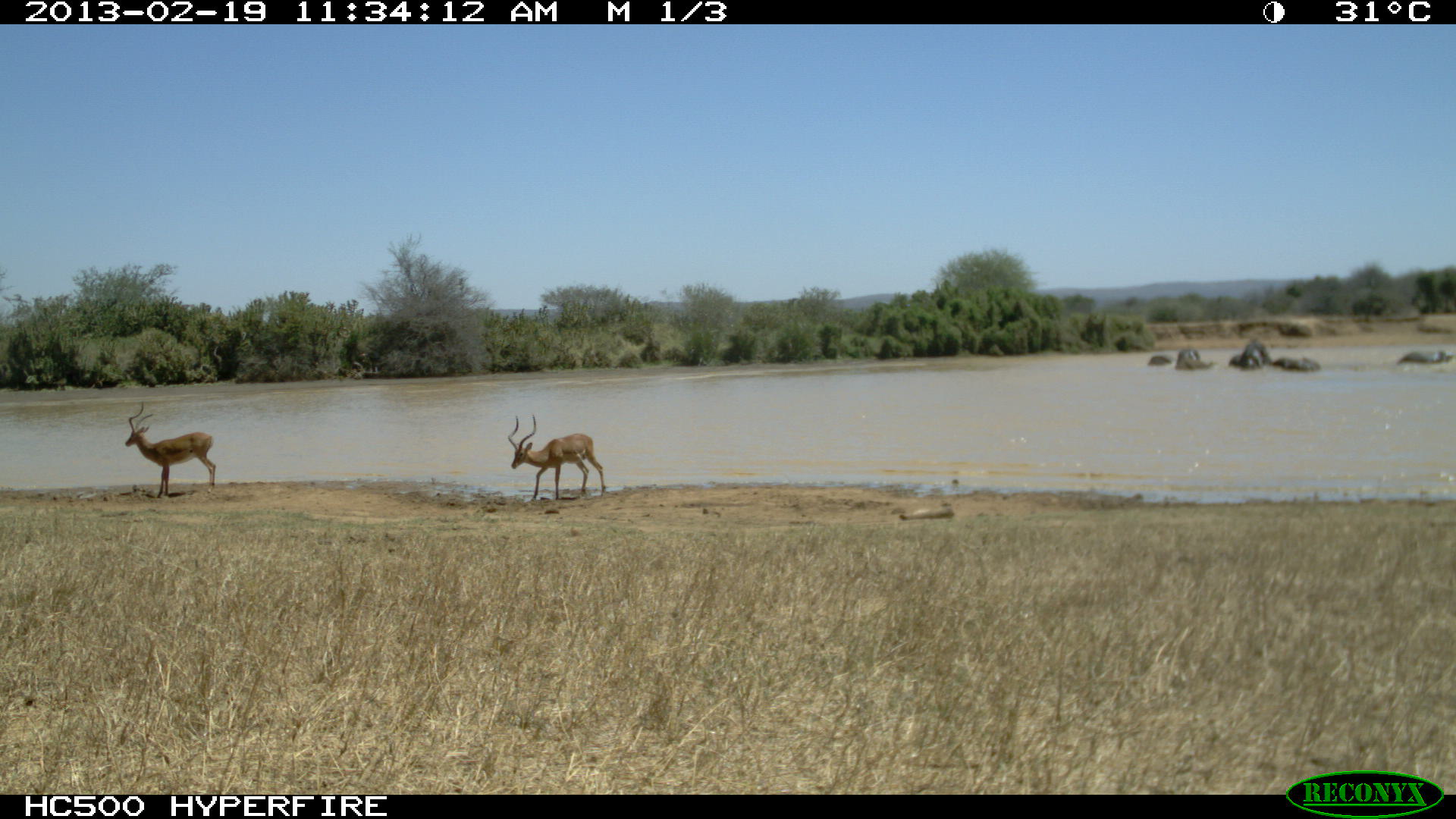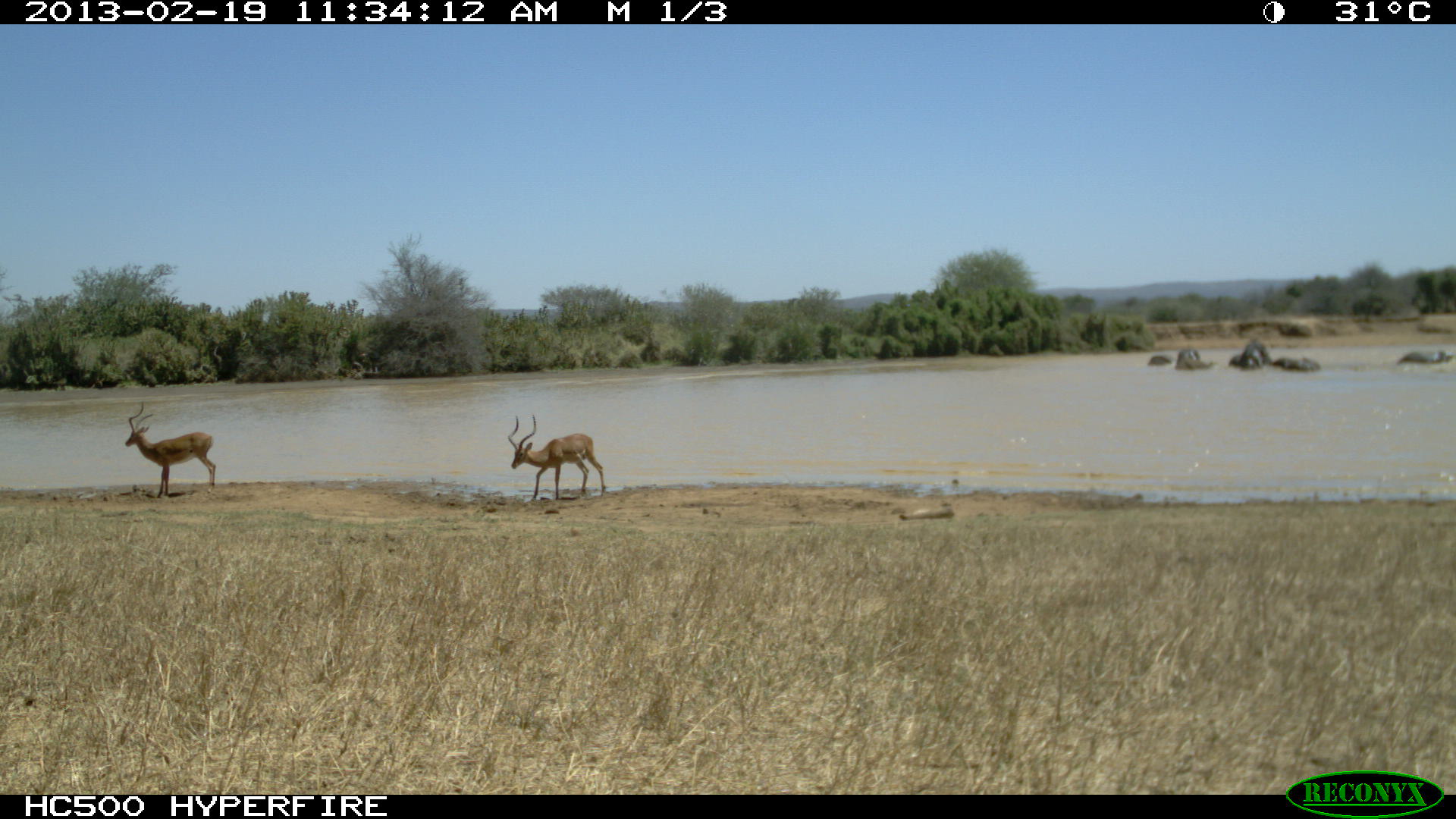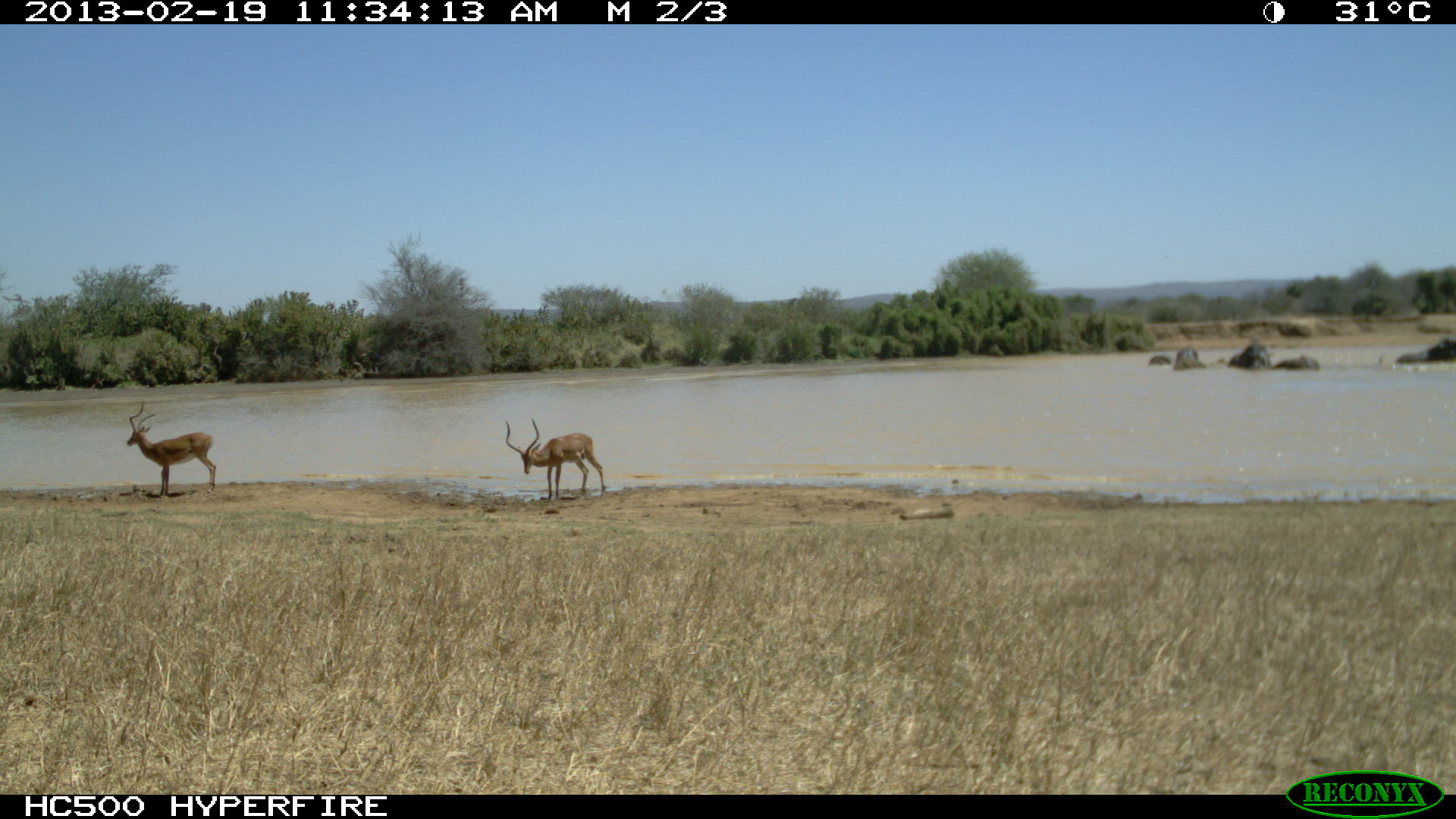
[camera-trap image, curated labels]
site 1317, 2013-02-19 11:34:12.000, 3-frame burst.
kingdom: Animalia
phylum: Chordata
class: Mammalia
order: Proboscidea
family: Elephantidae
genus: Loxodonta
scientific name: Loxodonta africana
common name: african bush elephant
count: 7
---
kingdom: Animalia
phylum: Chordata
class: Mammalia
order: Artiodactyla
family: Bovidae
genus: Aepyceros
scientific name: Aepyceros melampus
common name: impala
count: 2